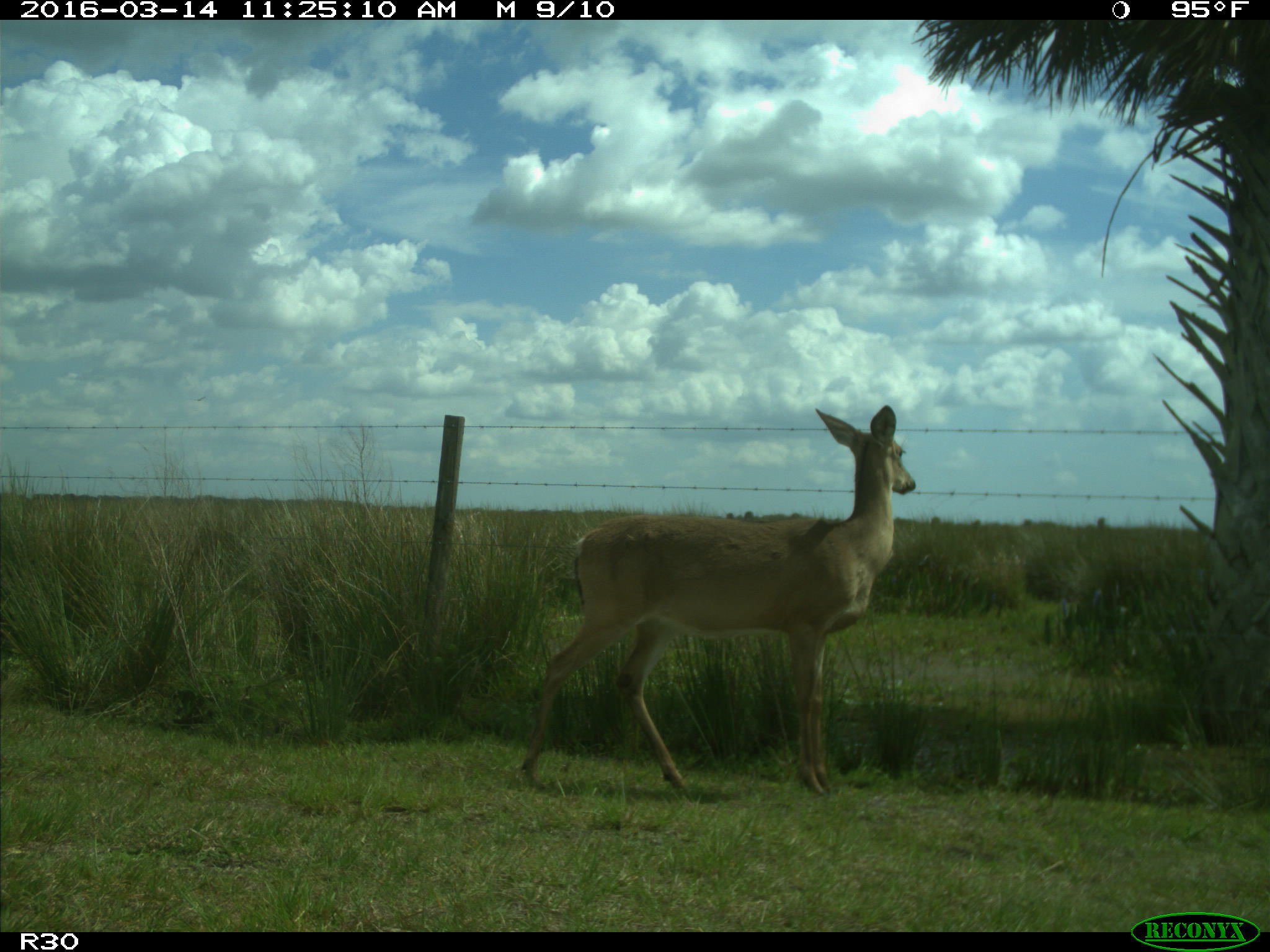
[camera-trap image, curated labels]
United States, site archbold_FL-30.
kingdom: Animalia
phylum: Chordata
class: Mammalia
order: Artiodactyla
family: Cervidae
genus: Odocoileus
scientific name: Odocoileus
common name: deer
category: unidentified deer